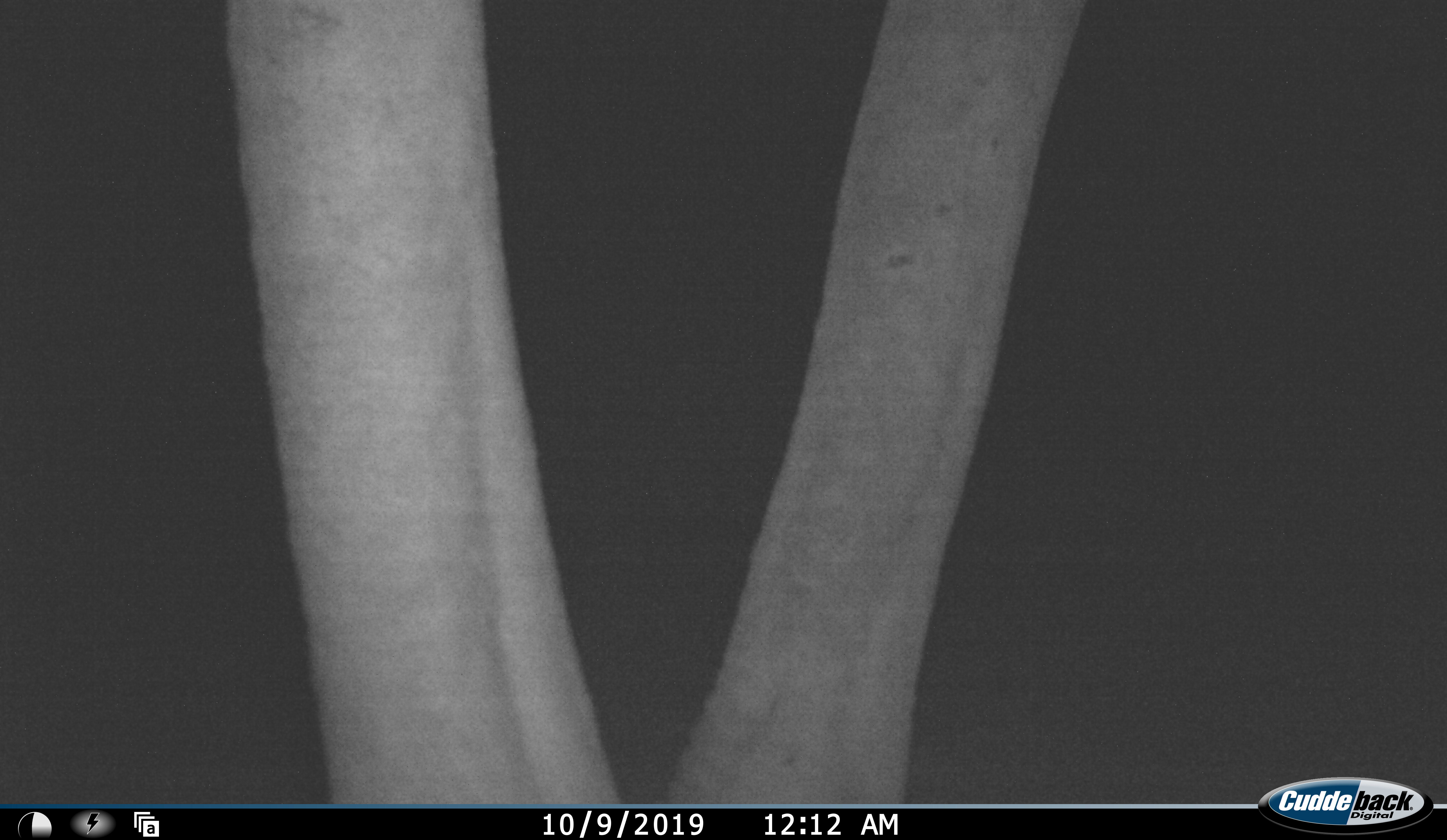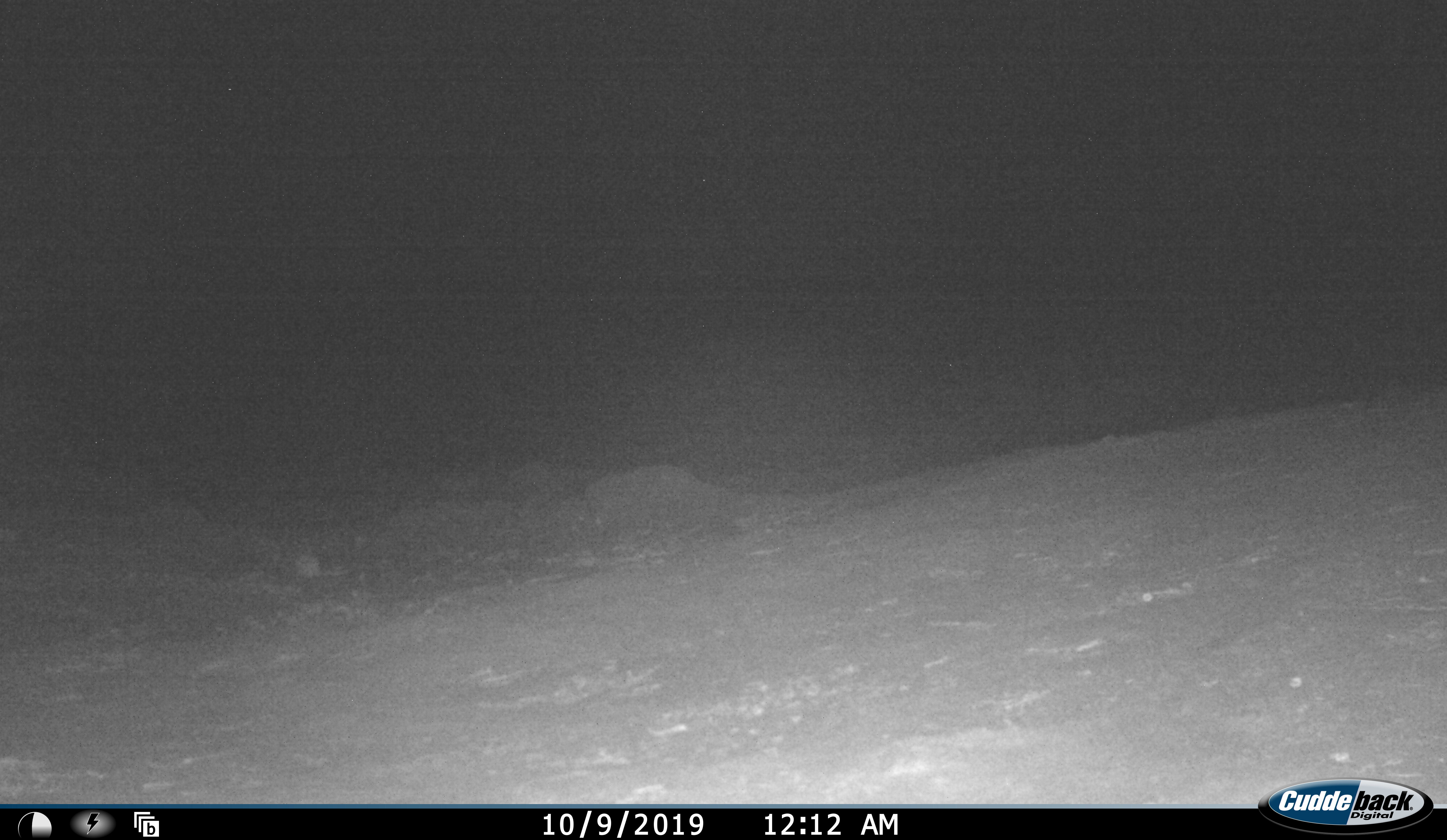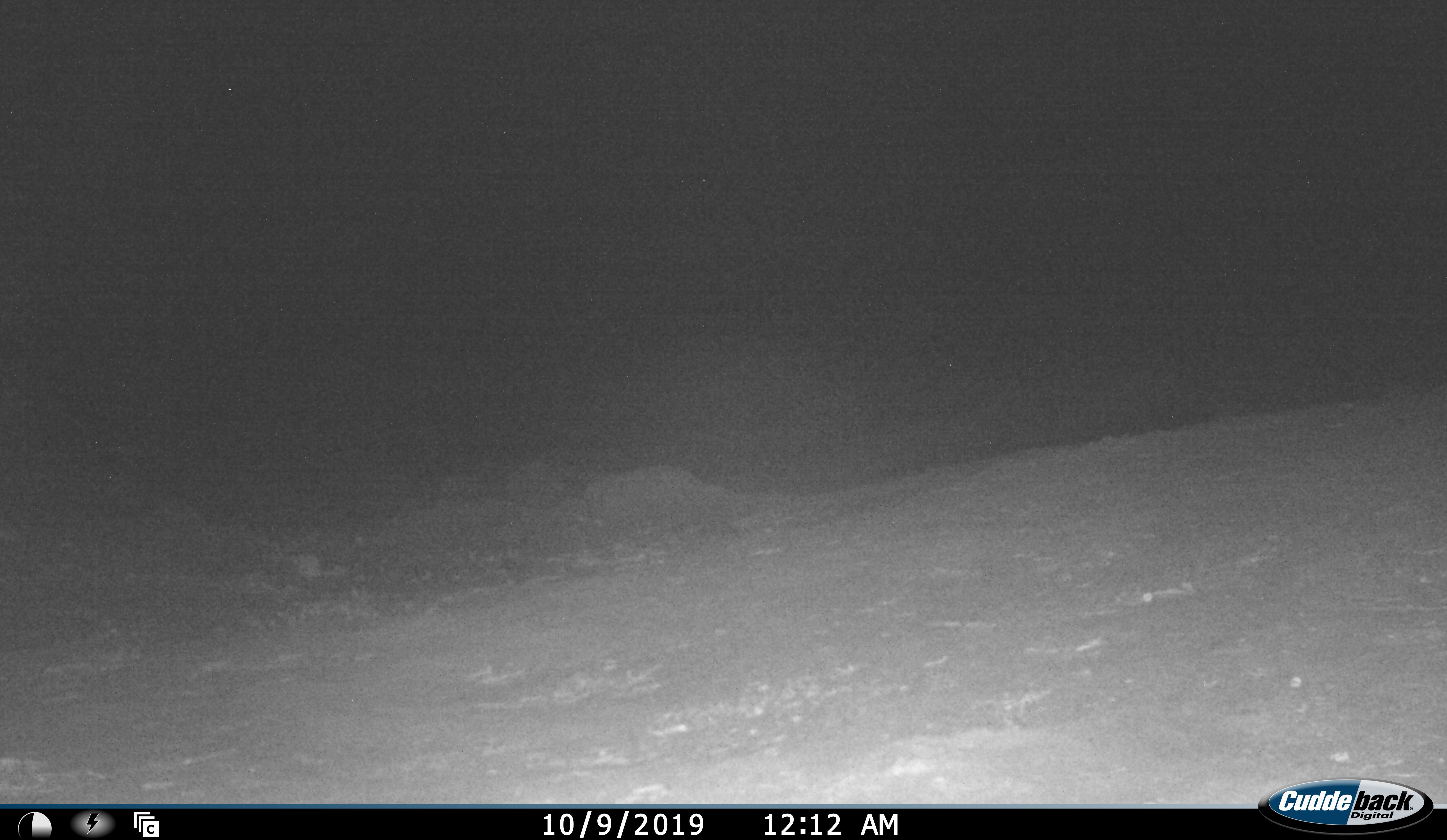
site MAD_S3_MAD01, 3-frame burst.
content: unidentified animal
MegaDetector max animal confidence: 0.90